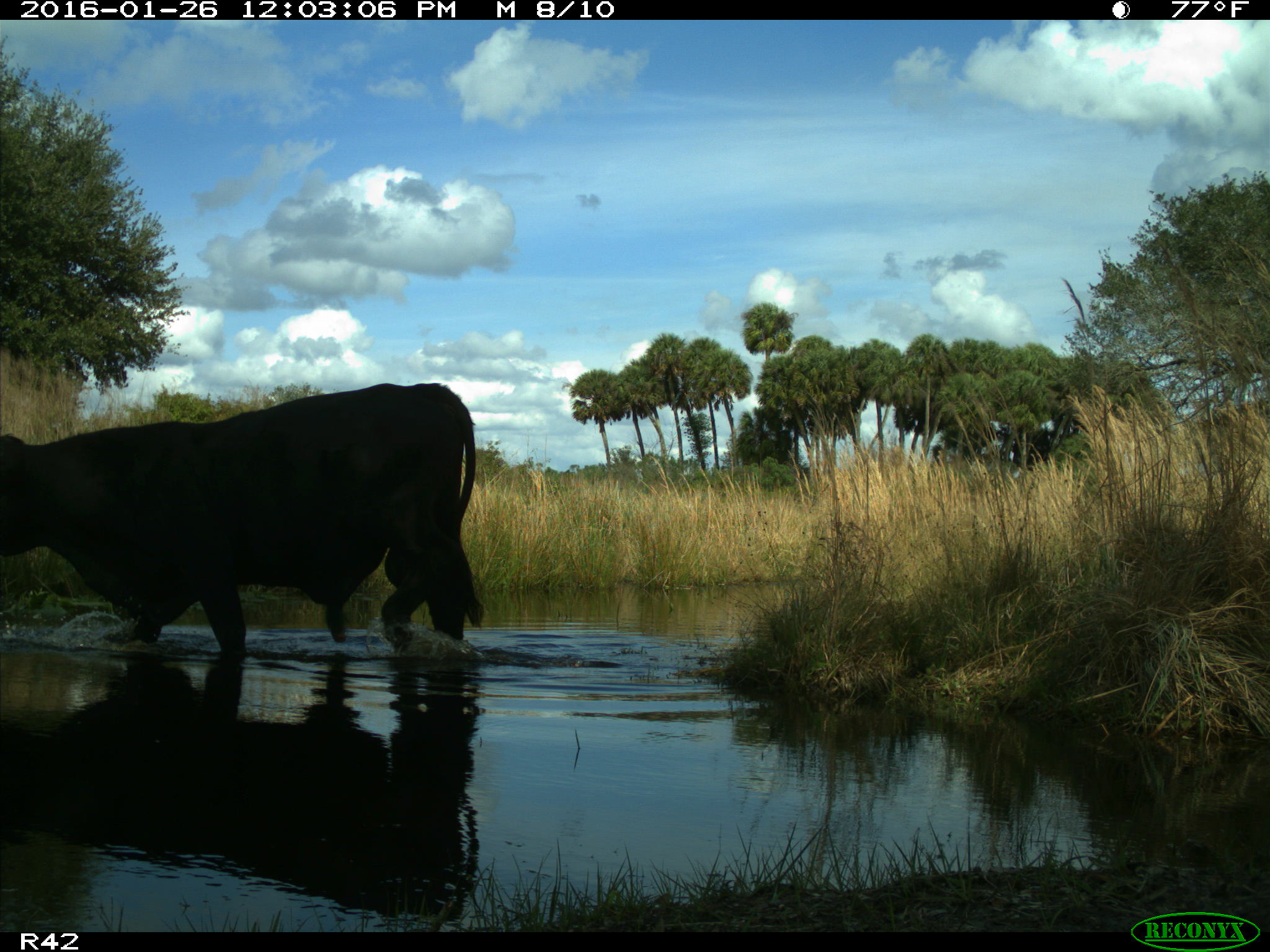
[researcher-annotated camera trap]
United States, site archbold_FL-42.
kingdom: Animalia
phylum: Chordata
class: Mammalia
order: Artiodactyla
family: Bovidae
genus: Bos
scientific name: Bos taurus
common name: domestic cow